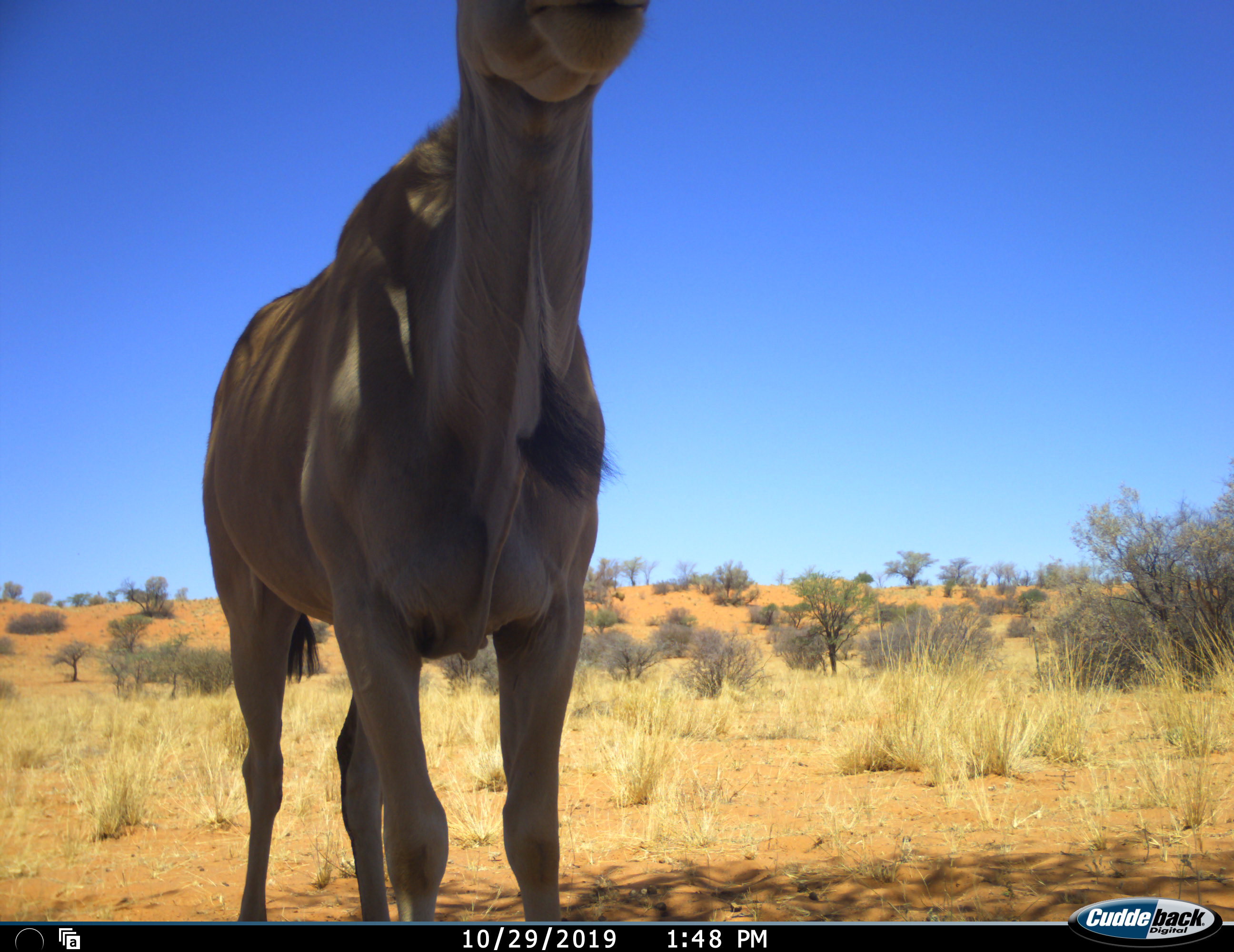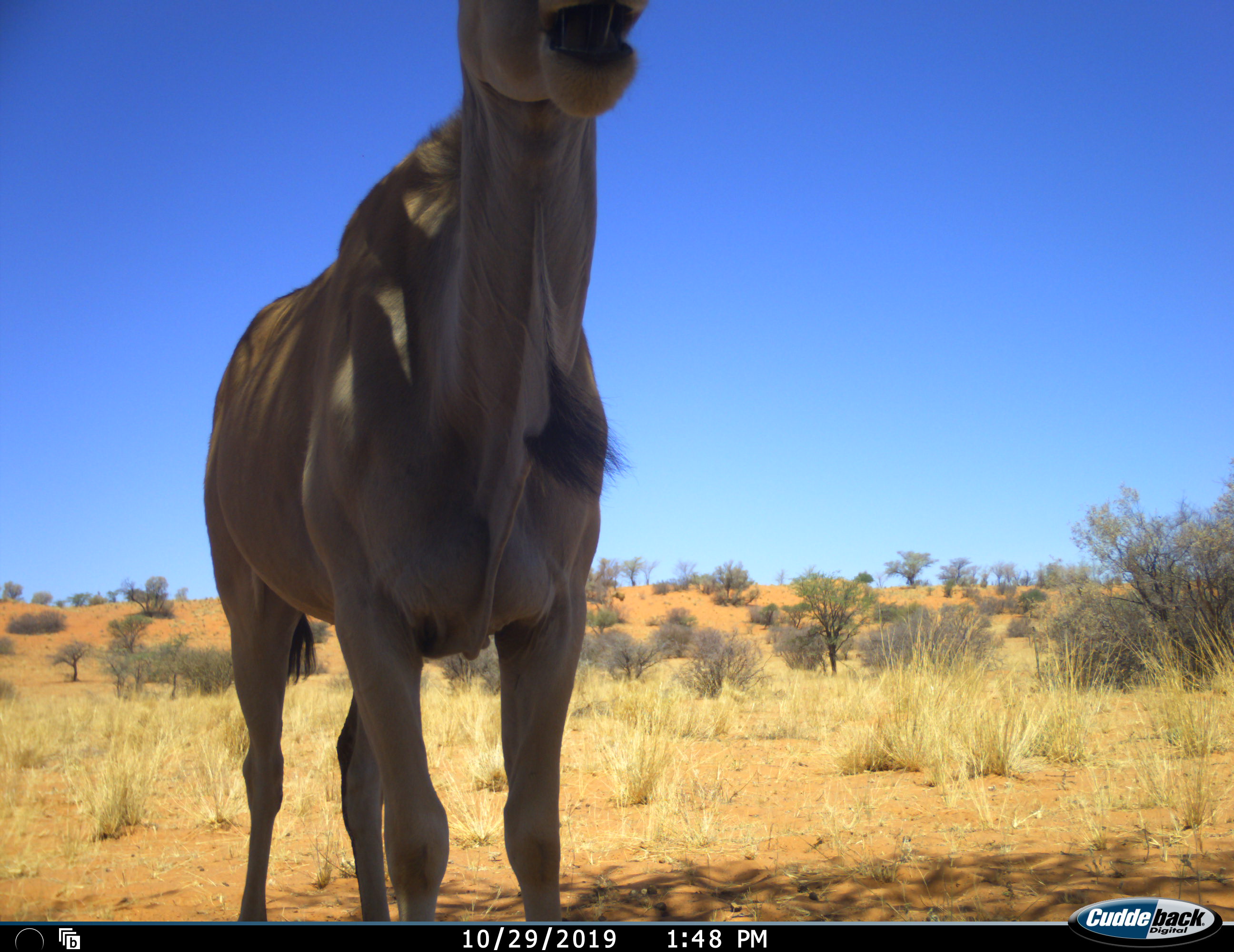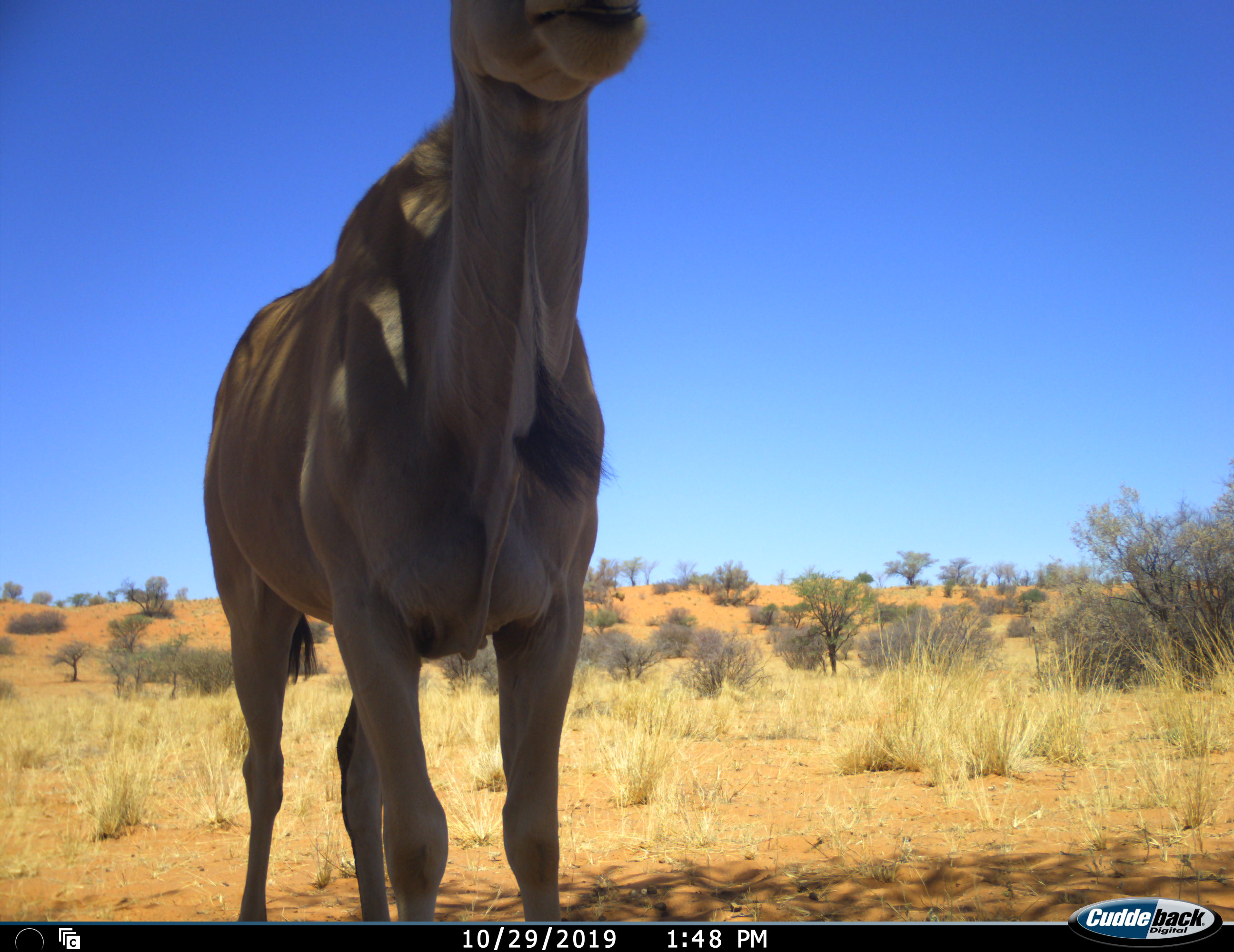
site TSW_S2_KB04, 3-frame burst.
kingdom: Animalia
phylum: Chordata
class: Mammalia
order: Artiodactyla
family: Bovidae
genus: Tragelaphus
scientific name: Tragelaphus oryx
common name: eland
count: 1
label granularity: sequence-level